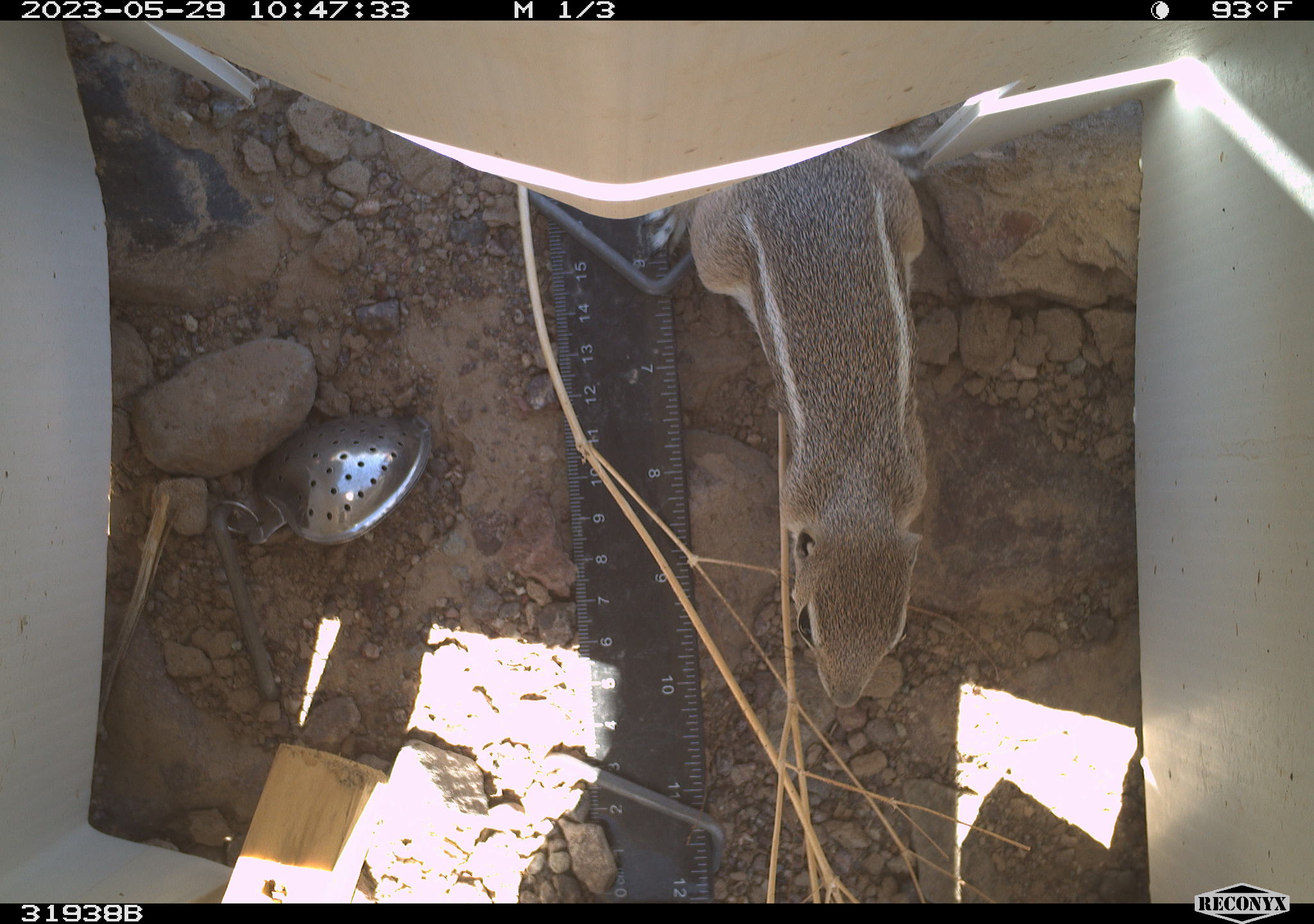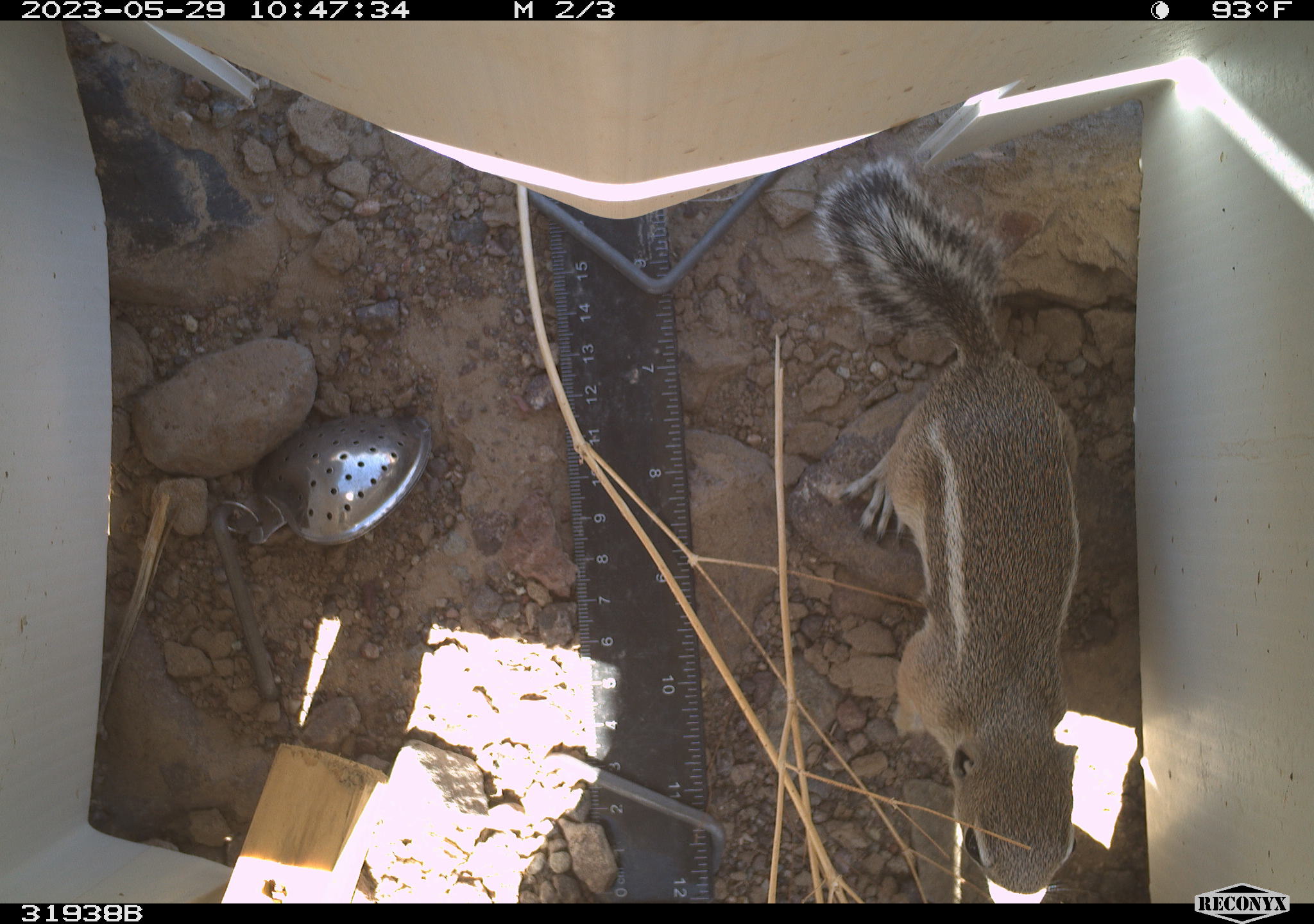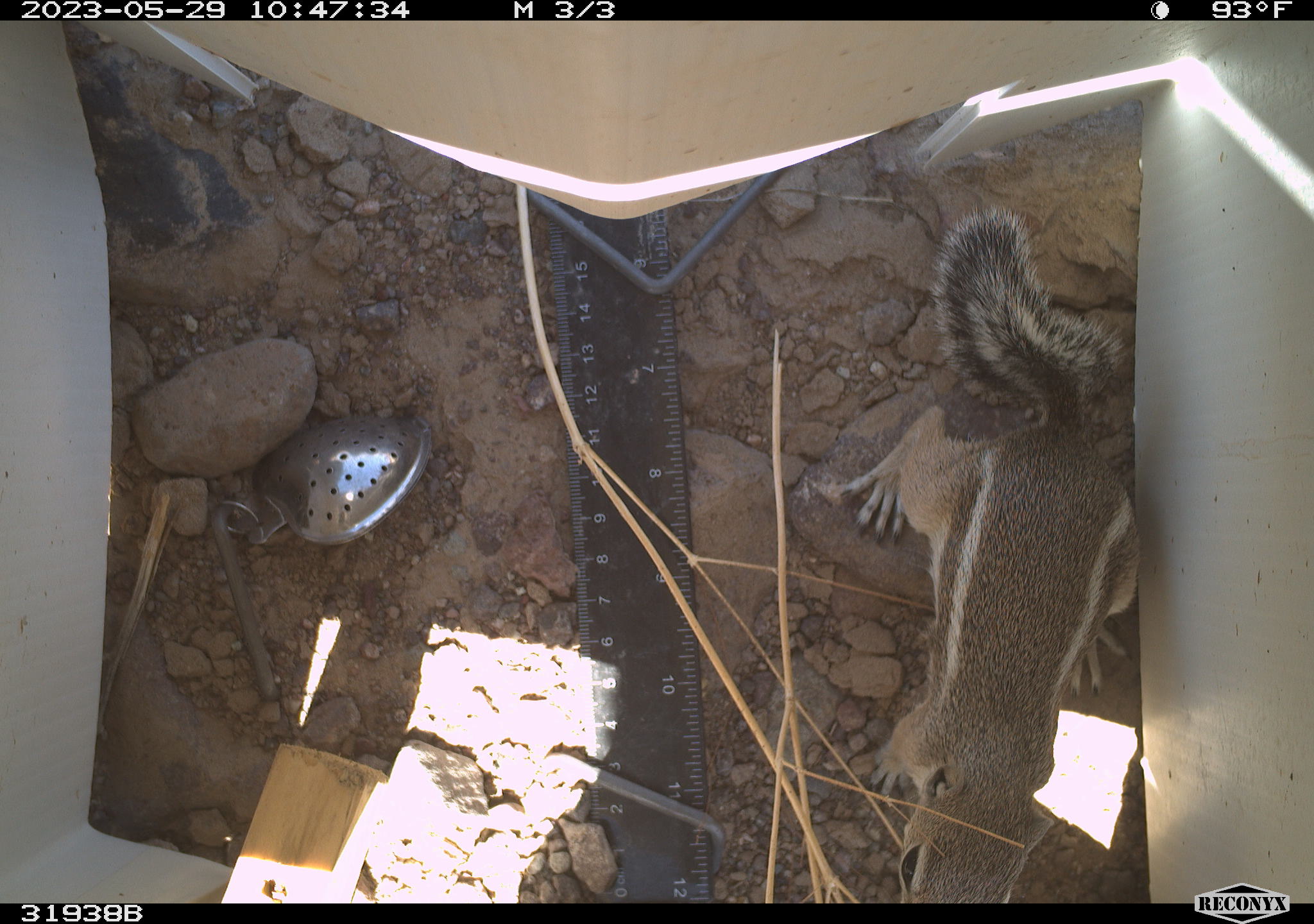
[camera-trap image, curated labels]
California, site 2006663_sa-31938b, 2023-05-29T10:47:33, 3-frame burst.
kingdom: Animalia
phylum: Chordata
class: Mammalia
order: Rodentia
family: Sciuridae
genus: Ammospermophilus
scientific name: Ammospermophilus leucurus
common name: white-tailed antelope squirrel